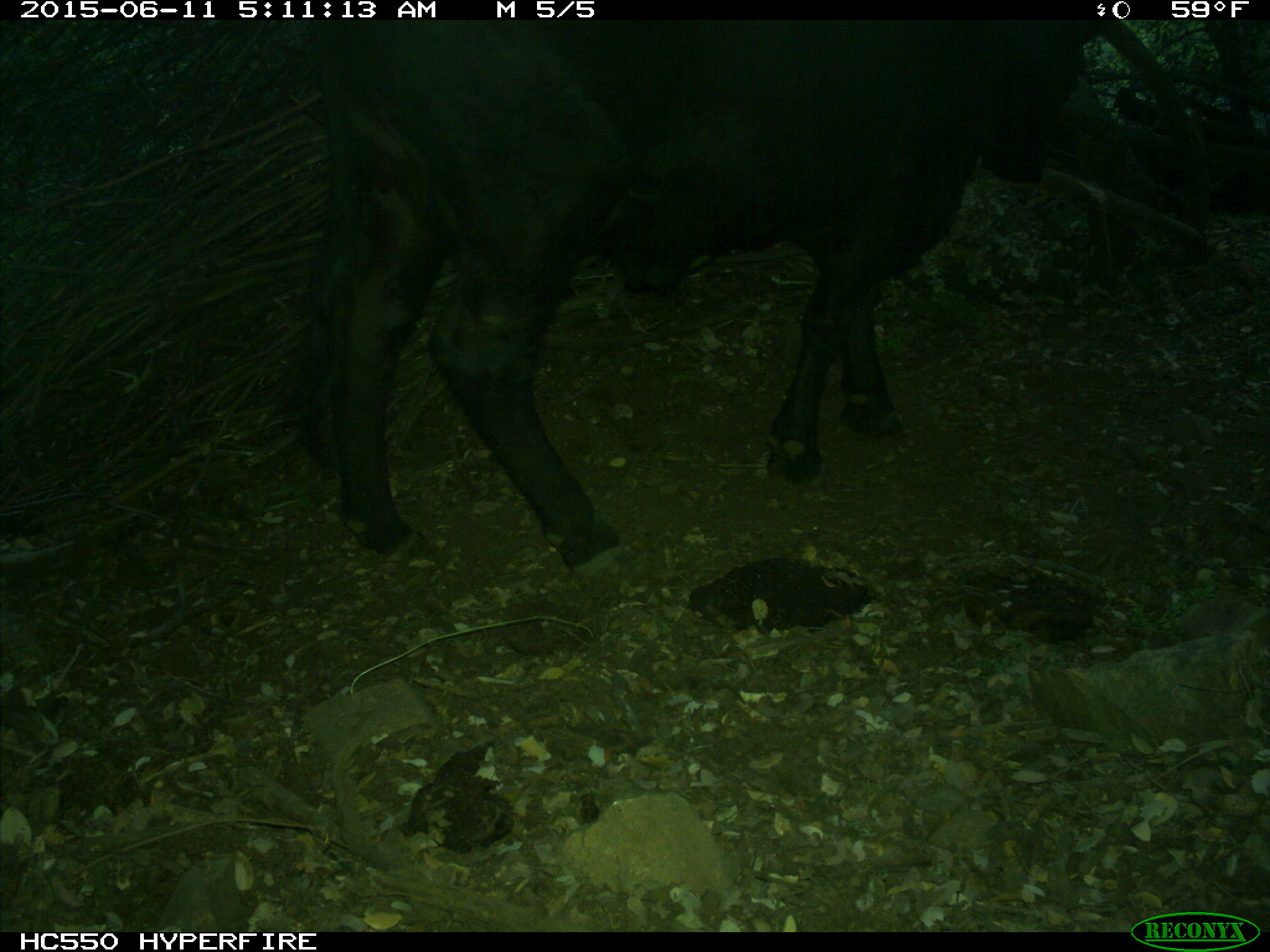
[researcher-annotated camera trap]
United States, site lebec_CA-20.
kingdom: Animalia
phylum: Chordata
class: Mammalia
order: Artiodactyla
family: Bovidae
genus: Bos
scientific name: Bos taurus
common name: domestic cow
Bos taurus (domestic cow).